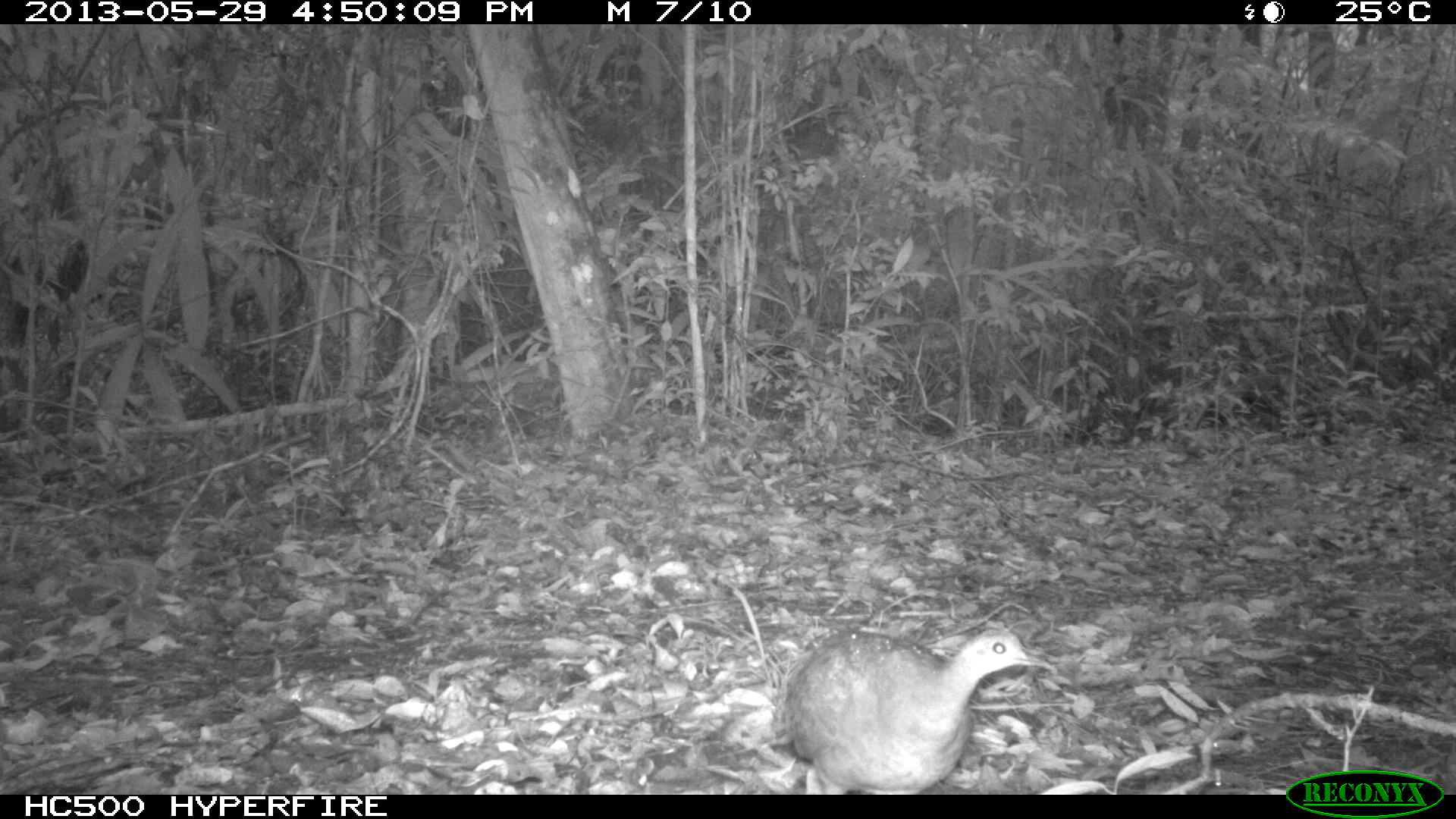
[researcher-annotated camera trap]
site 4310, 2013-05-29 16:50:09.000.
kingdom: Animalia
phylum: Chordata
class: Aves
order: Tinamiformes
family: Tinamidae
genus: Tinamus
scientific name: Tinamus major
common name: great tinamou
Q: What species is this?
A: Tinamus major (great tinamou).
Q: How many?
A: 2.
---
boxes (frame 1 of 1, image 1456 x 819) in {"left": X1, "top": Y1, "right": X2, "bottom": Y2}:
tinamus major: {"left": 783, "top": 622, "right": 1051, "bottom": 794}